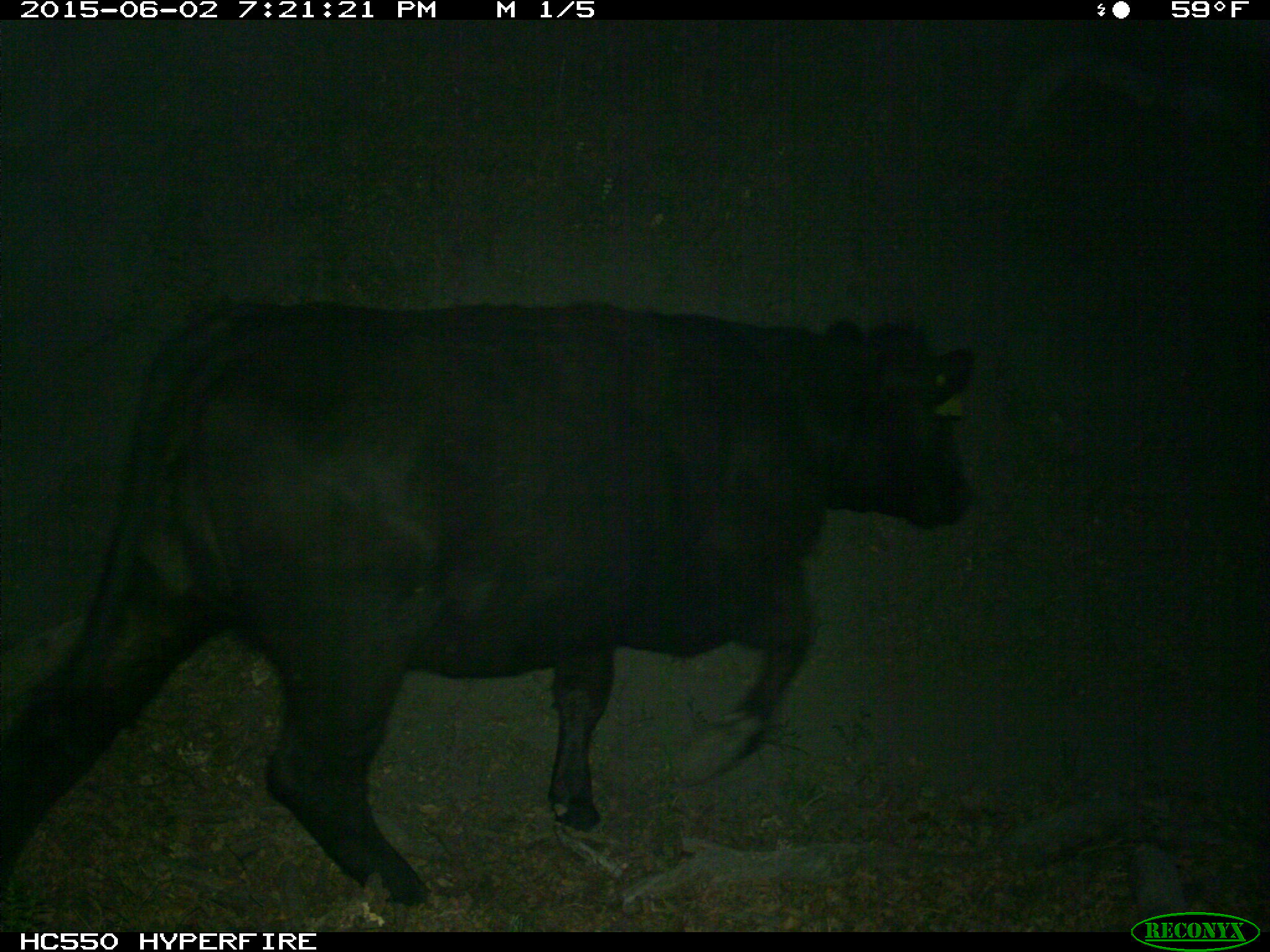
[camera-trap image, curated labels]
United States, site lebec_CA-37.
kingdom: Animalia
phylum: Chordata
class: Mammalia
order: Artiodactyla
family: Bovidae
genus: Bos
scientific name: Bos taurus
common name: domestic cow